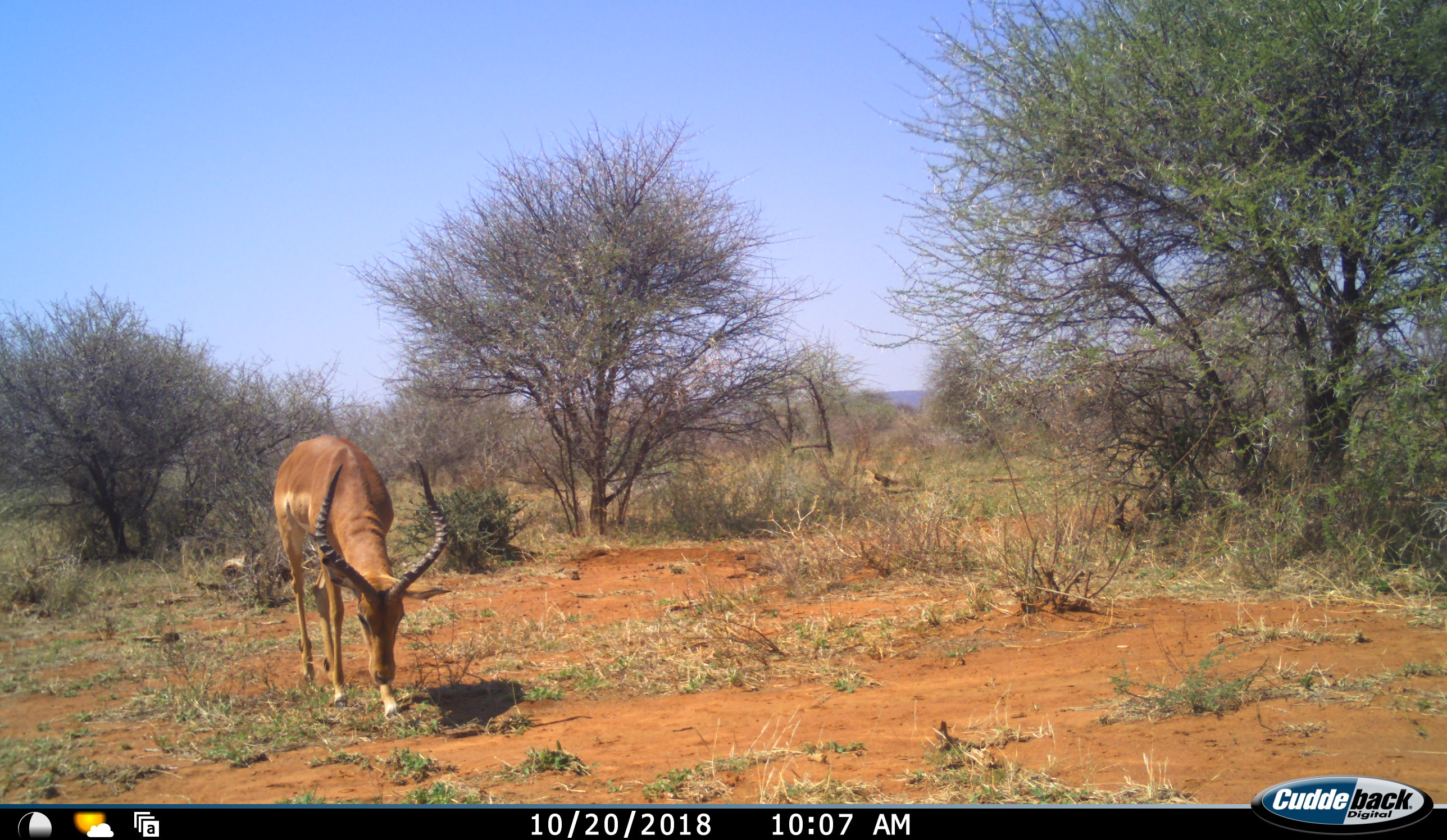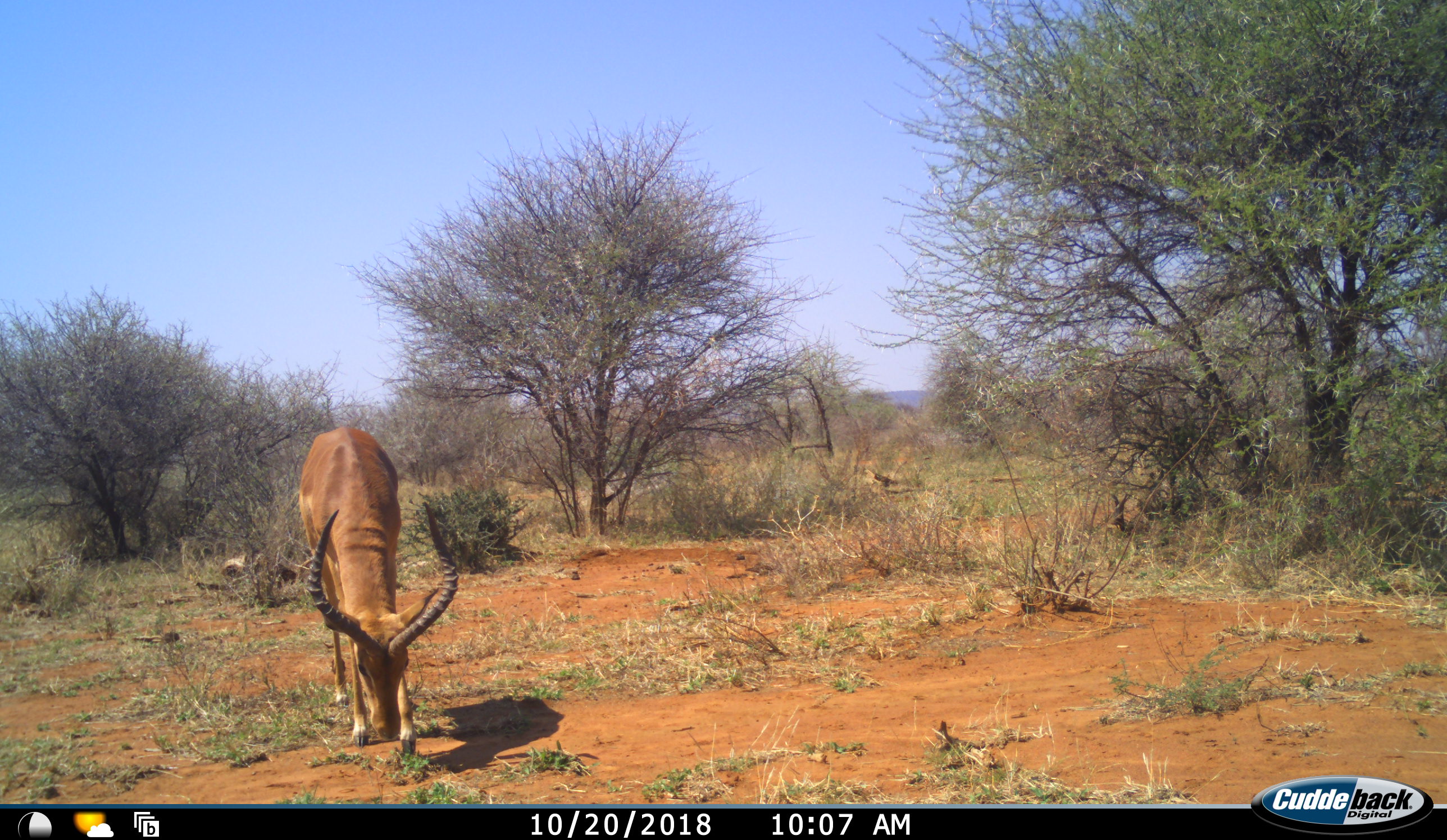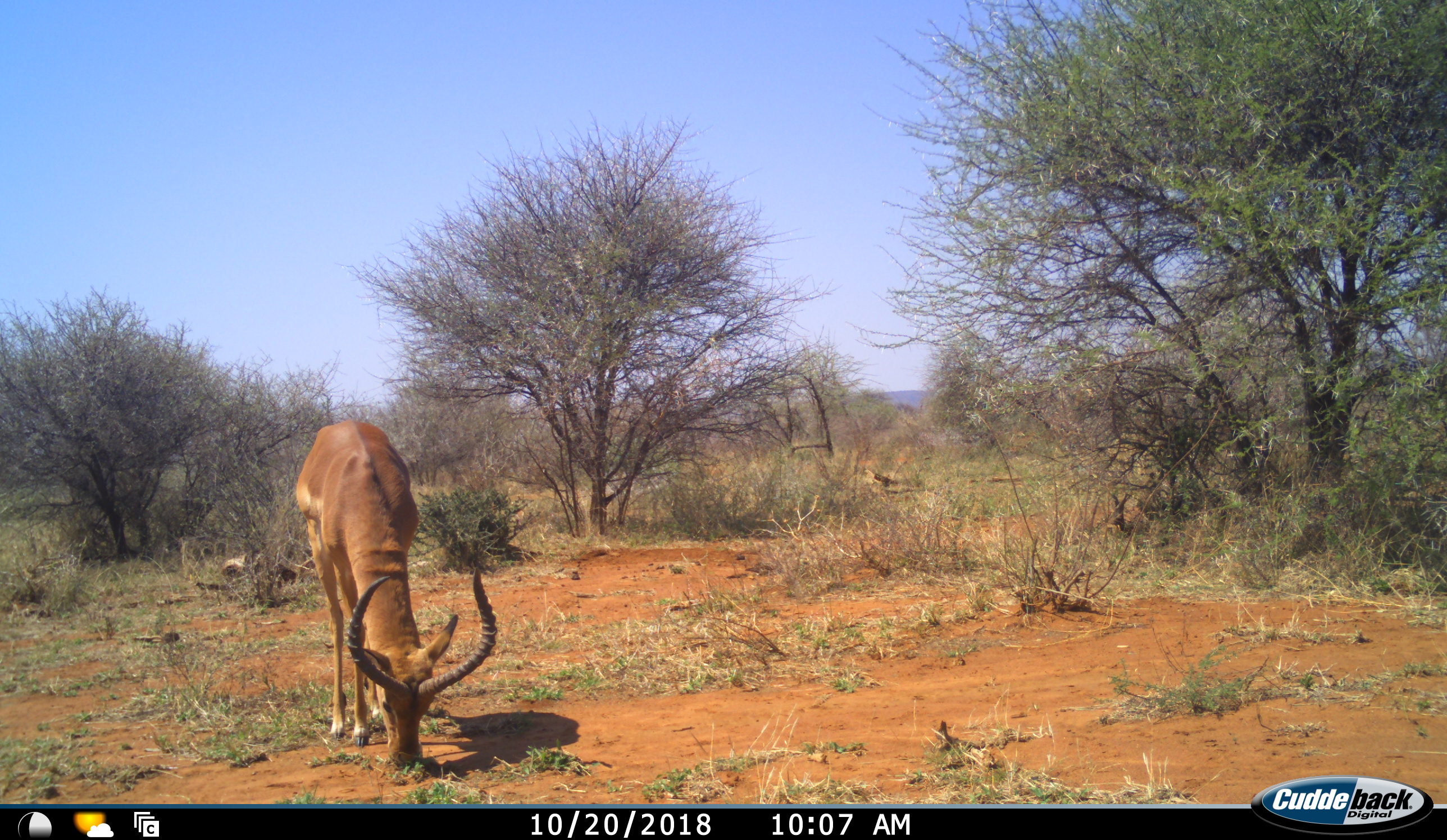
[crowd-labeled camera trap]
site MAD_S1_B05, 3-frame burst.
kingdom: Animalia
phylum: Chordata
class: Mammalia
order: Artiodactyla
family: Bovidae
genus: Aepyceros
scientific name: Aepyceros melampus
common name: impala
Impala (Aepyceros melampus), count 1. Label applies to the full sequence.